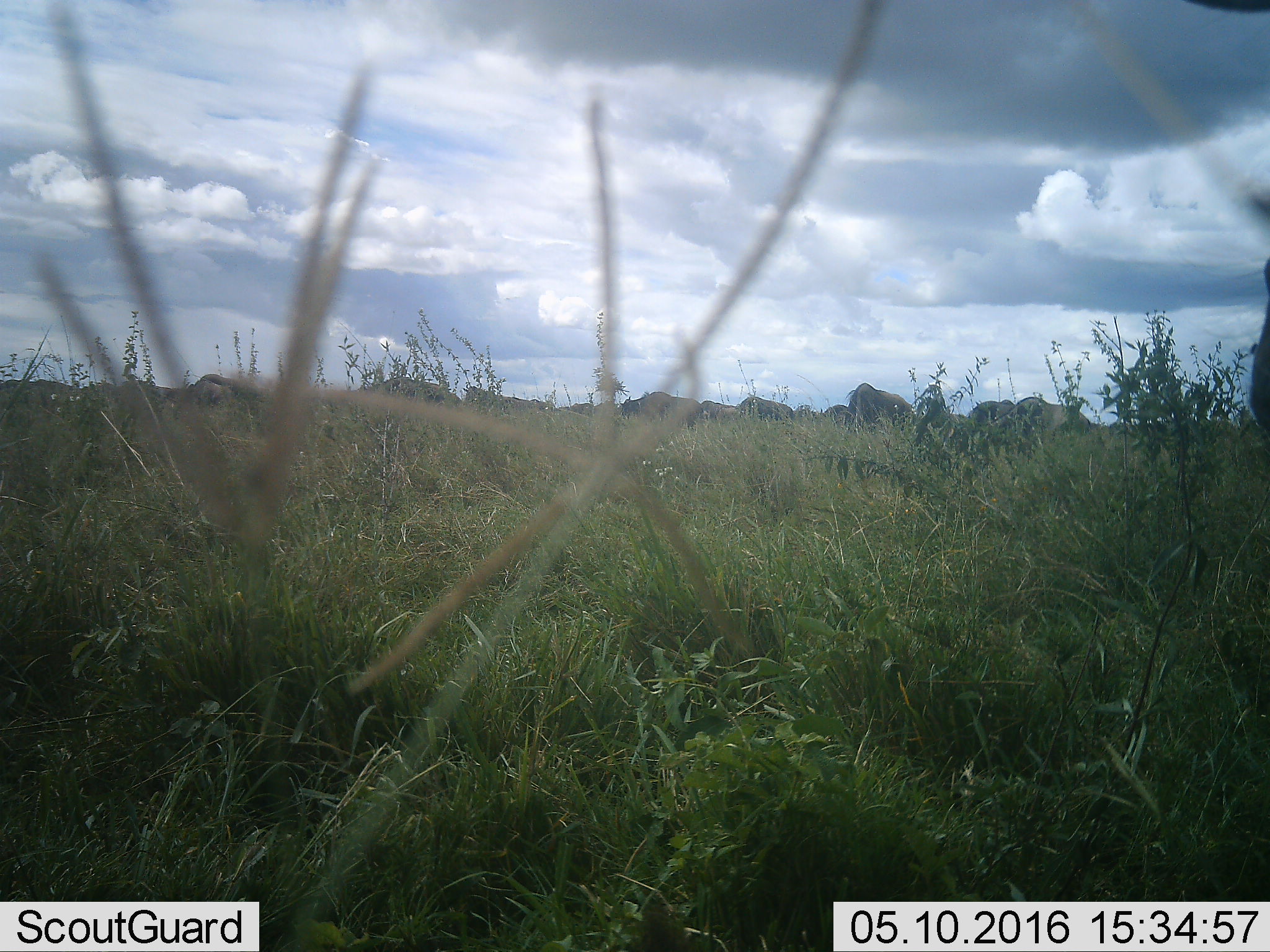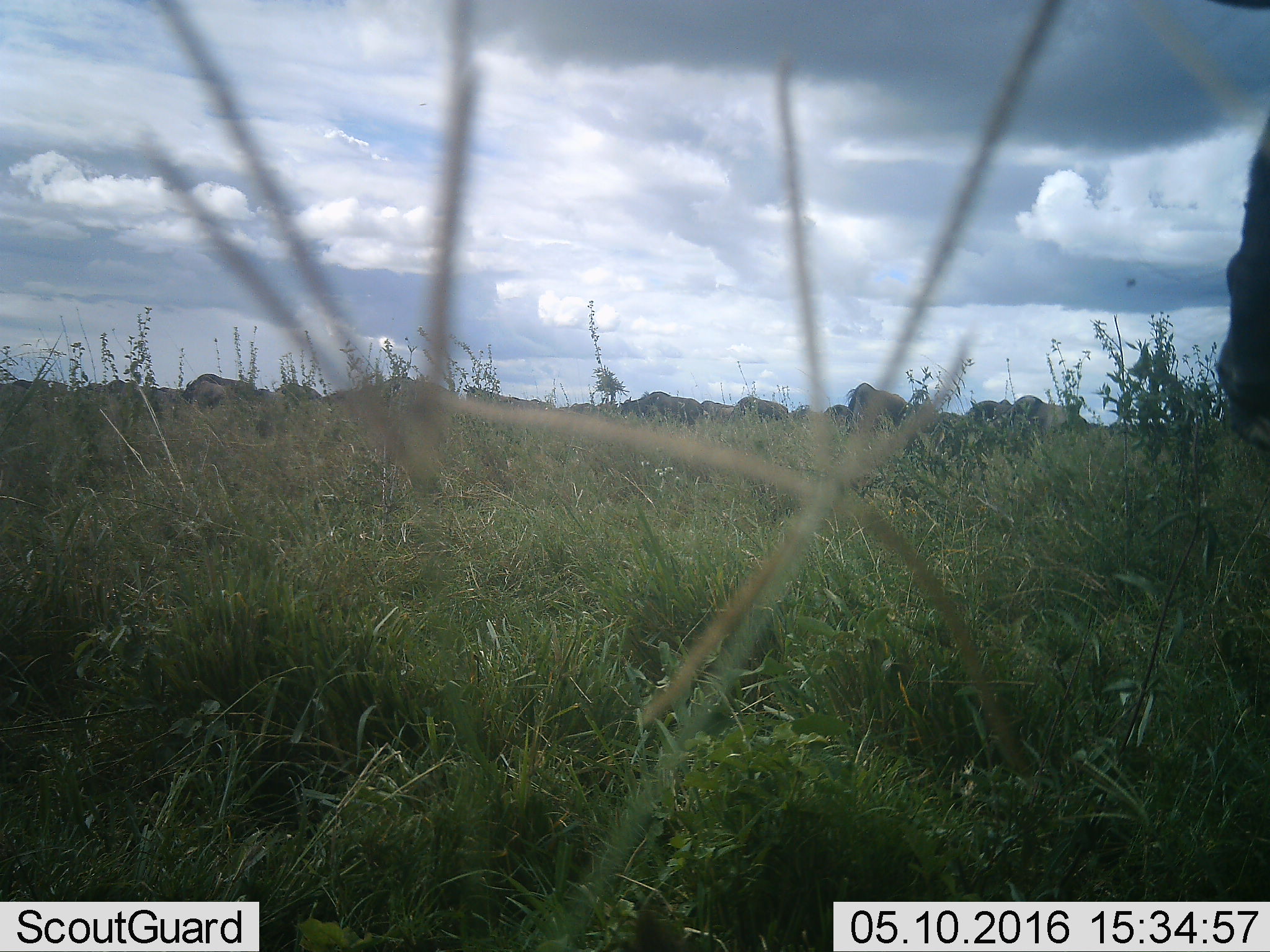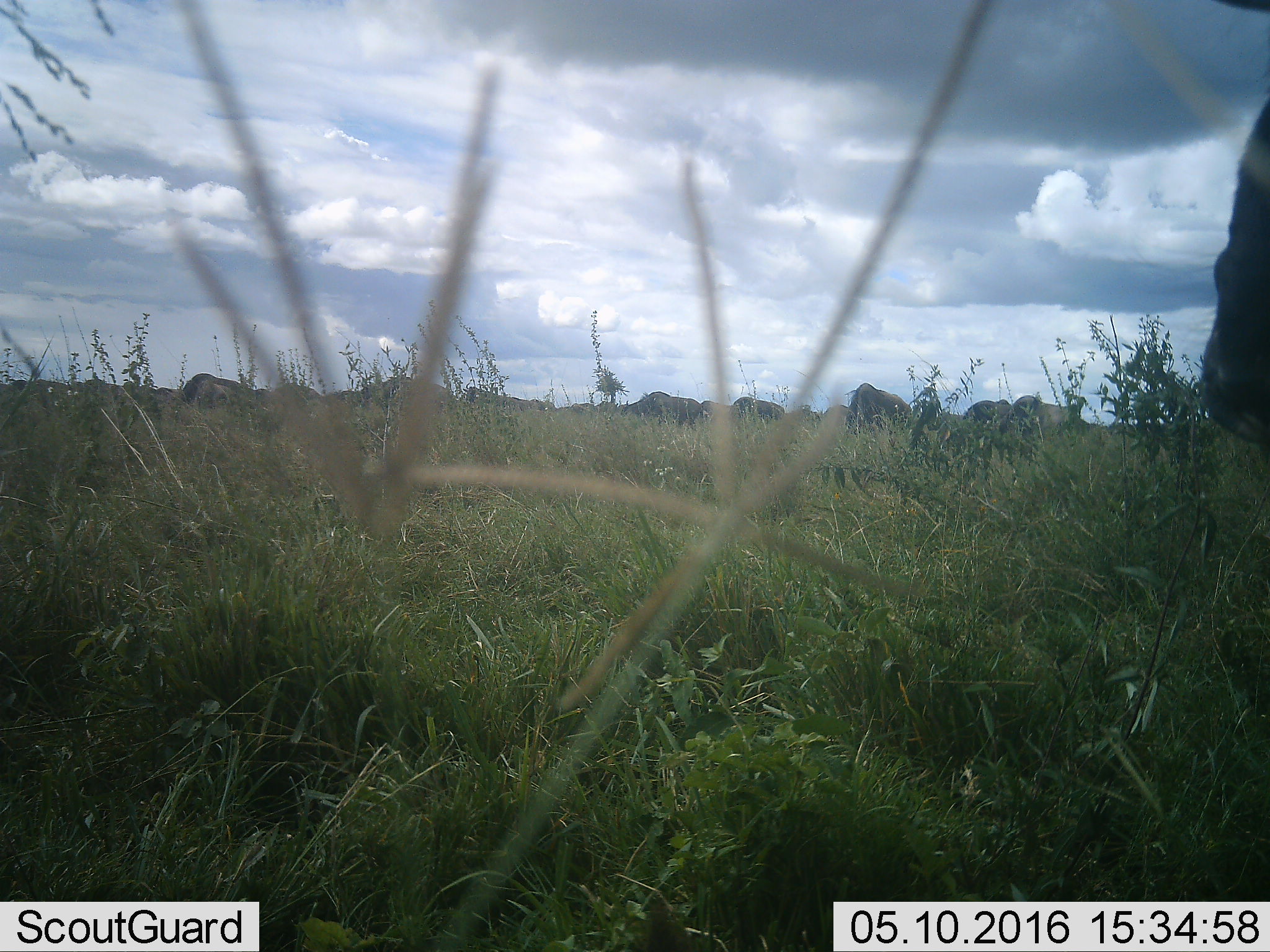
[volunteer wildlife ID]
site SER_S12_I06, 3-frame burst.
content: unidentified animal